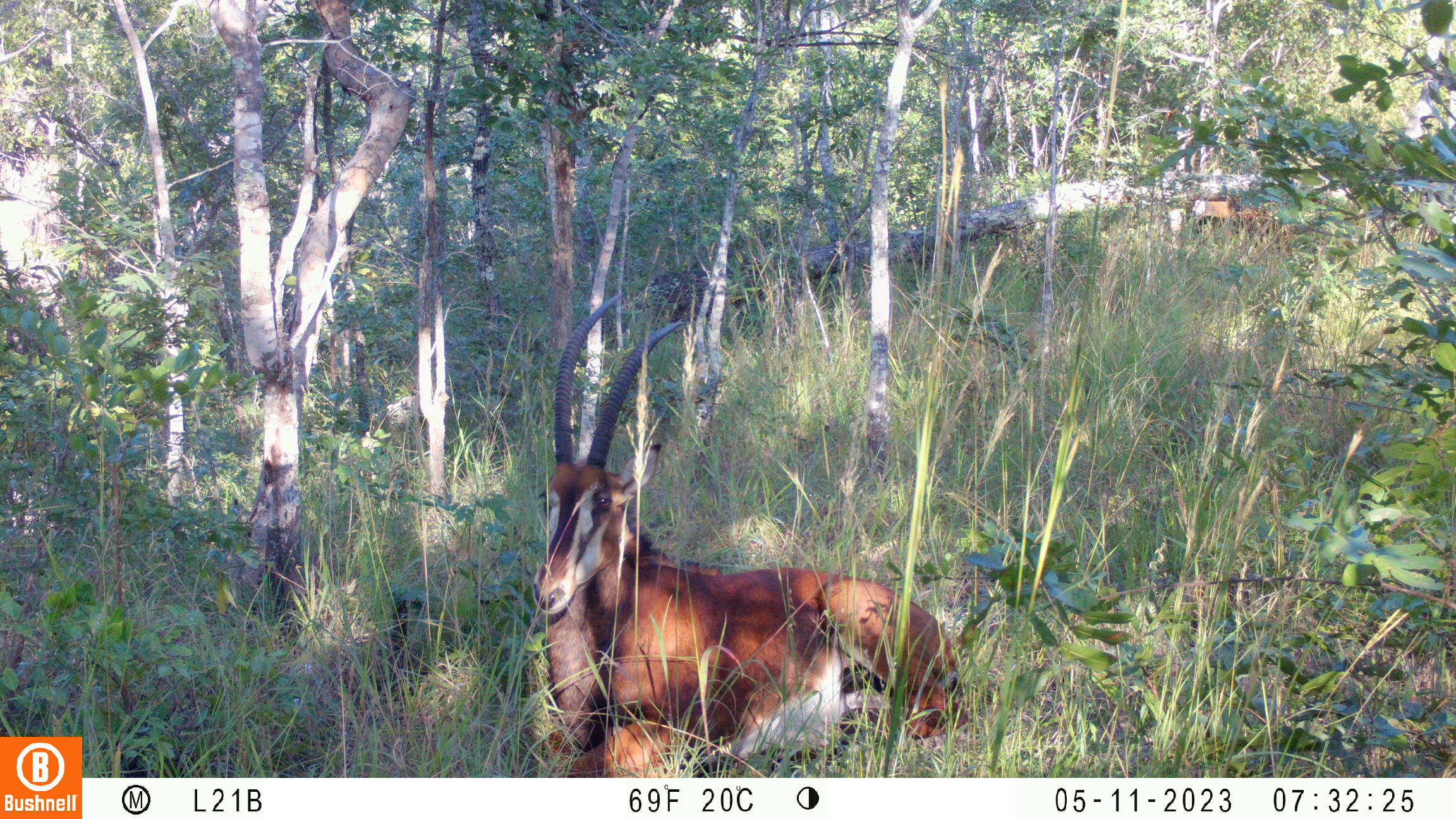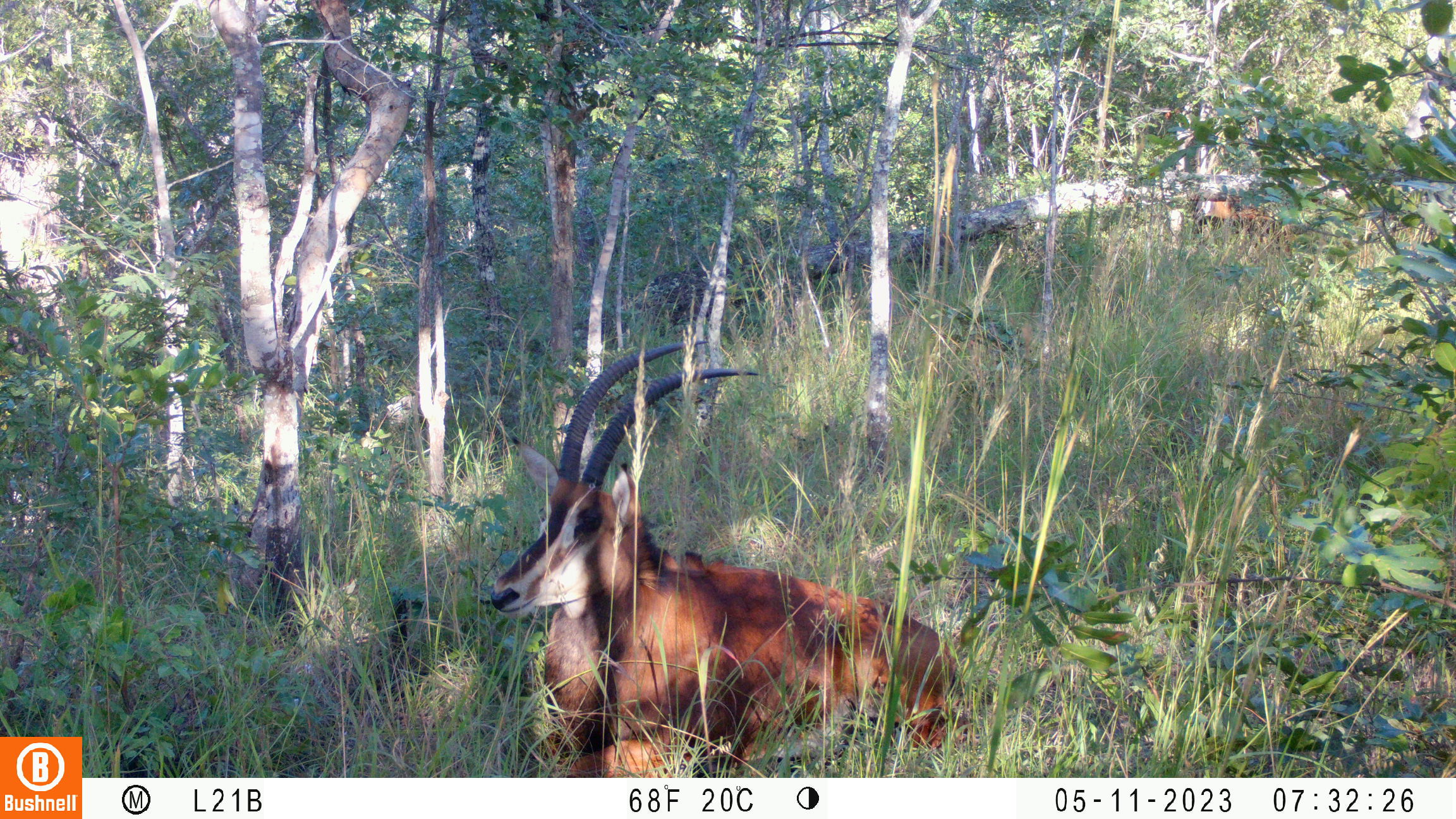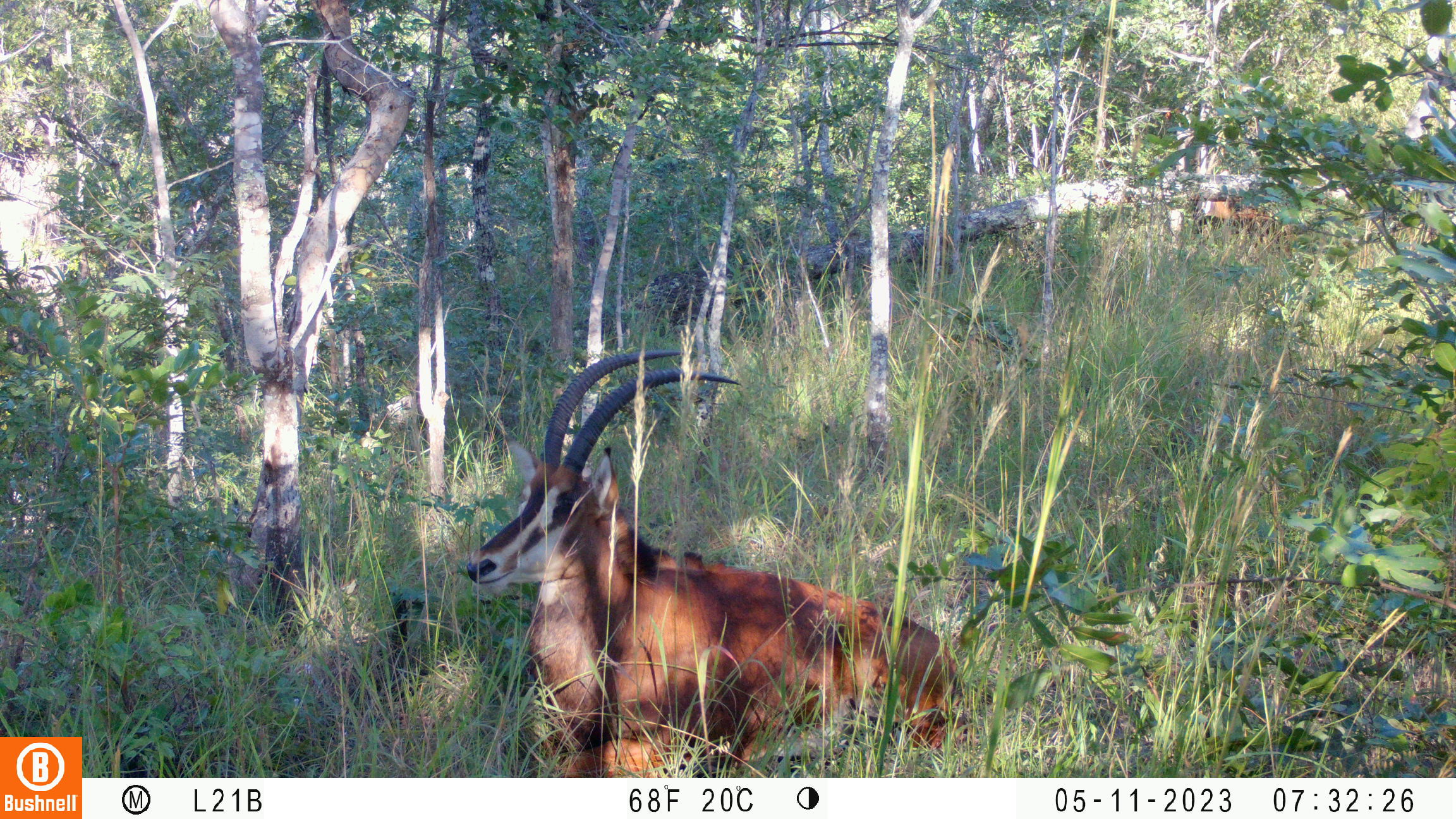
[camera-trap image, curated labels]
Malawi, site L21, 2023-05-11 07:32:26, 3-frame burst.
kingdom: Animalia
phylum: Chordata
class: Mammalia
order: Artiodactyla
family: Bovidae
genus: Hippotragus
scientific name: Hippotragus niger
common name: sable antelope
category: sable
Sable (sable antelope) (Hippotragus niger), count 2.